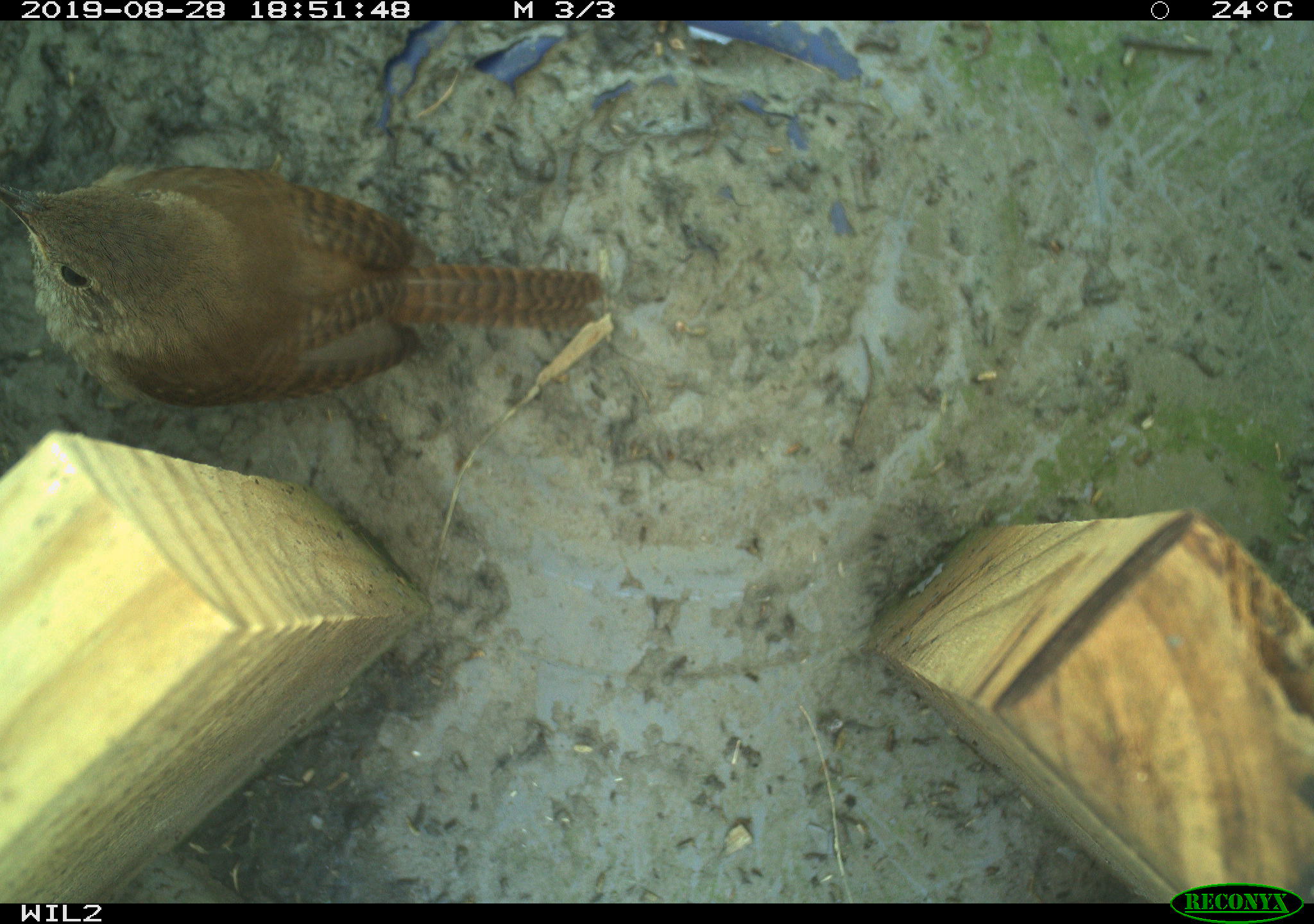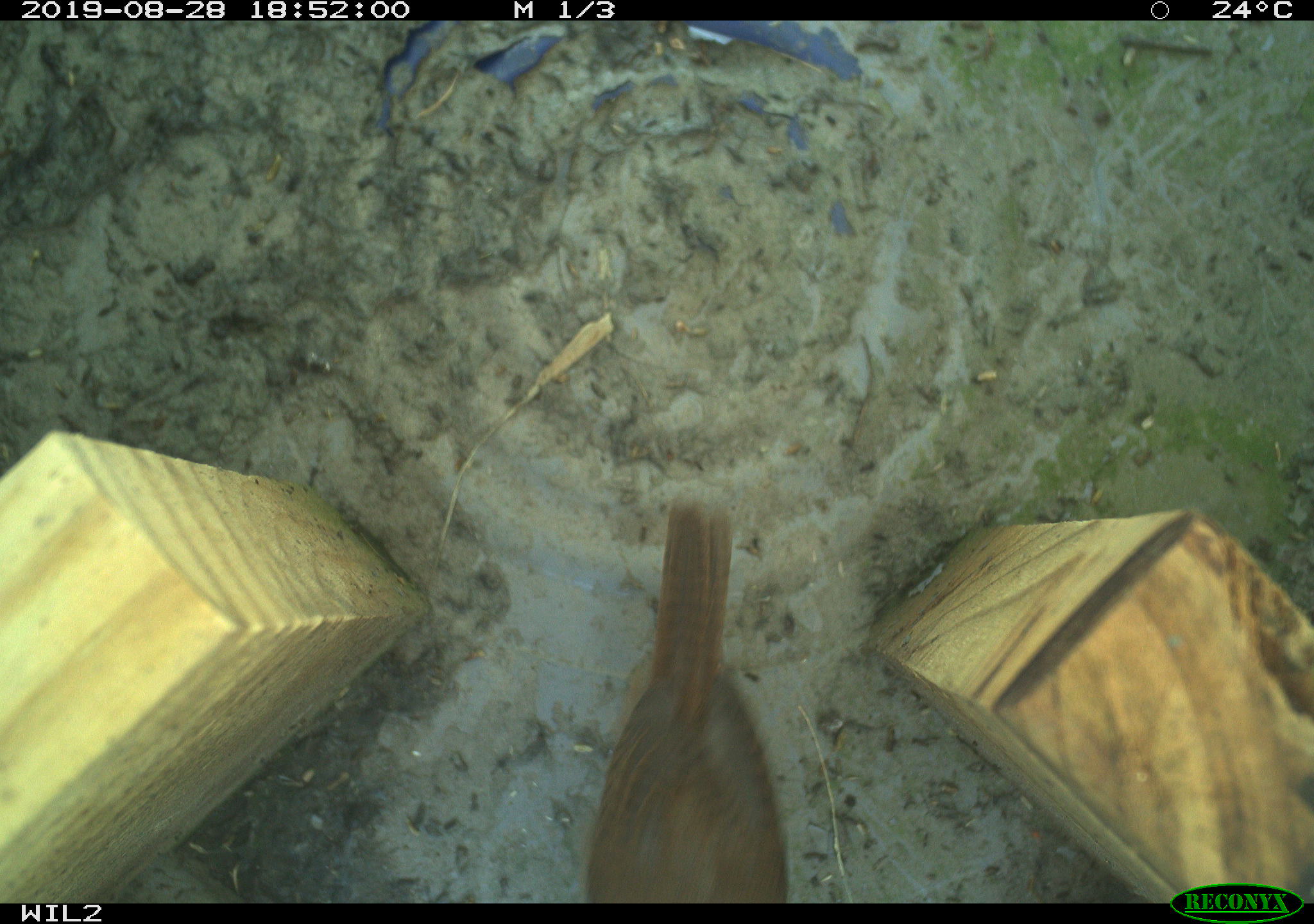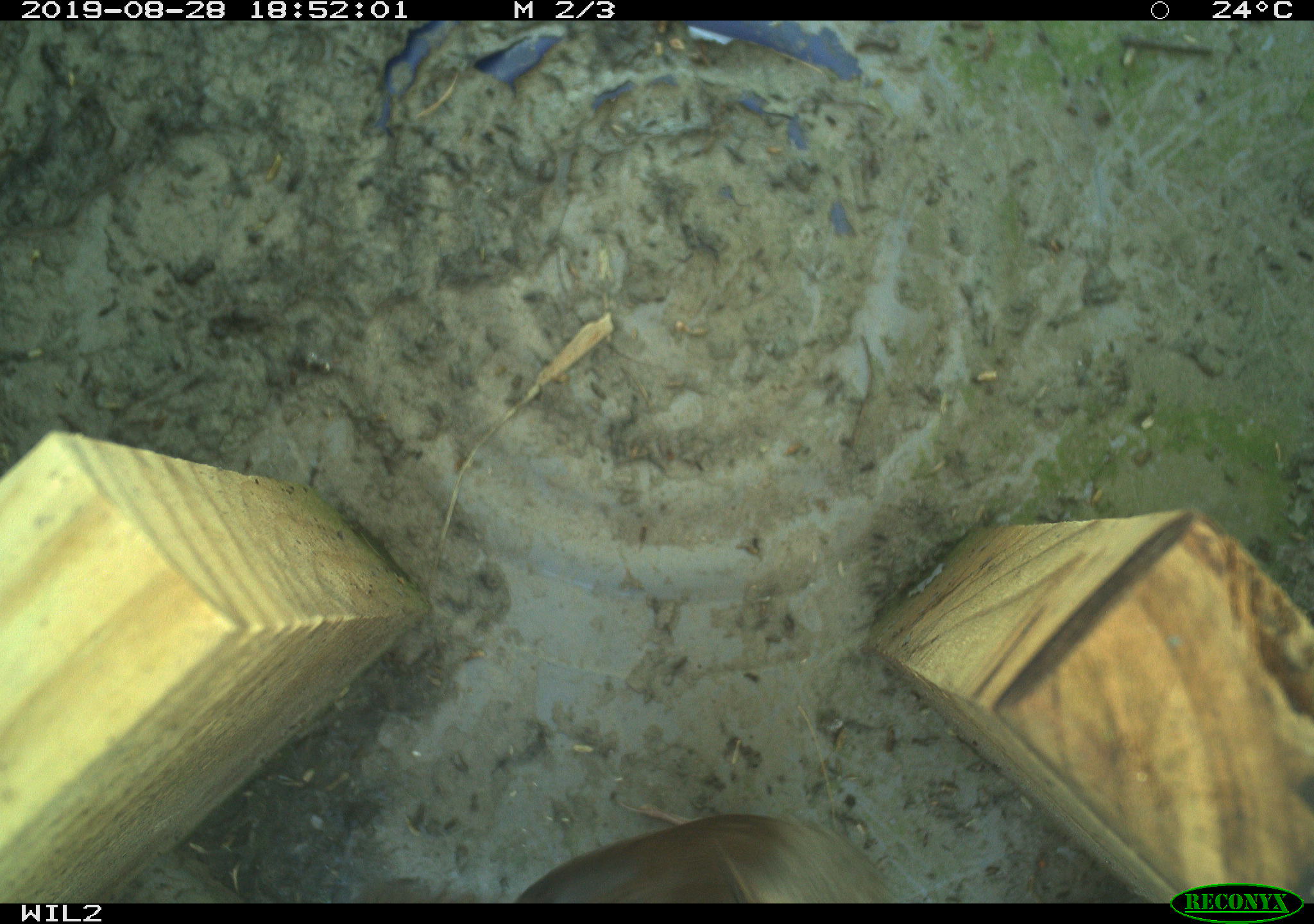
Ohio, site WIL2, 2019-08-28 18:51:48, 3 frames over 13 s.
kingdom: Animalia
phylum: Chordata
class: Aves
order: Passeriformes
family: Troglodytidae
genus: Troglodytes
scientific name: Troglodytes aedon aedon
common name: northern house wren